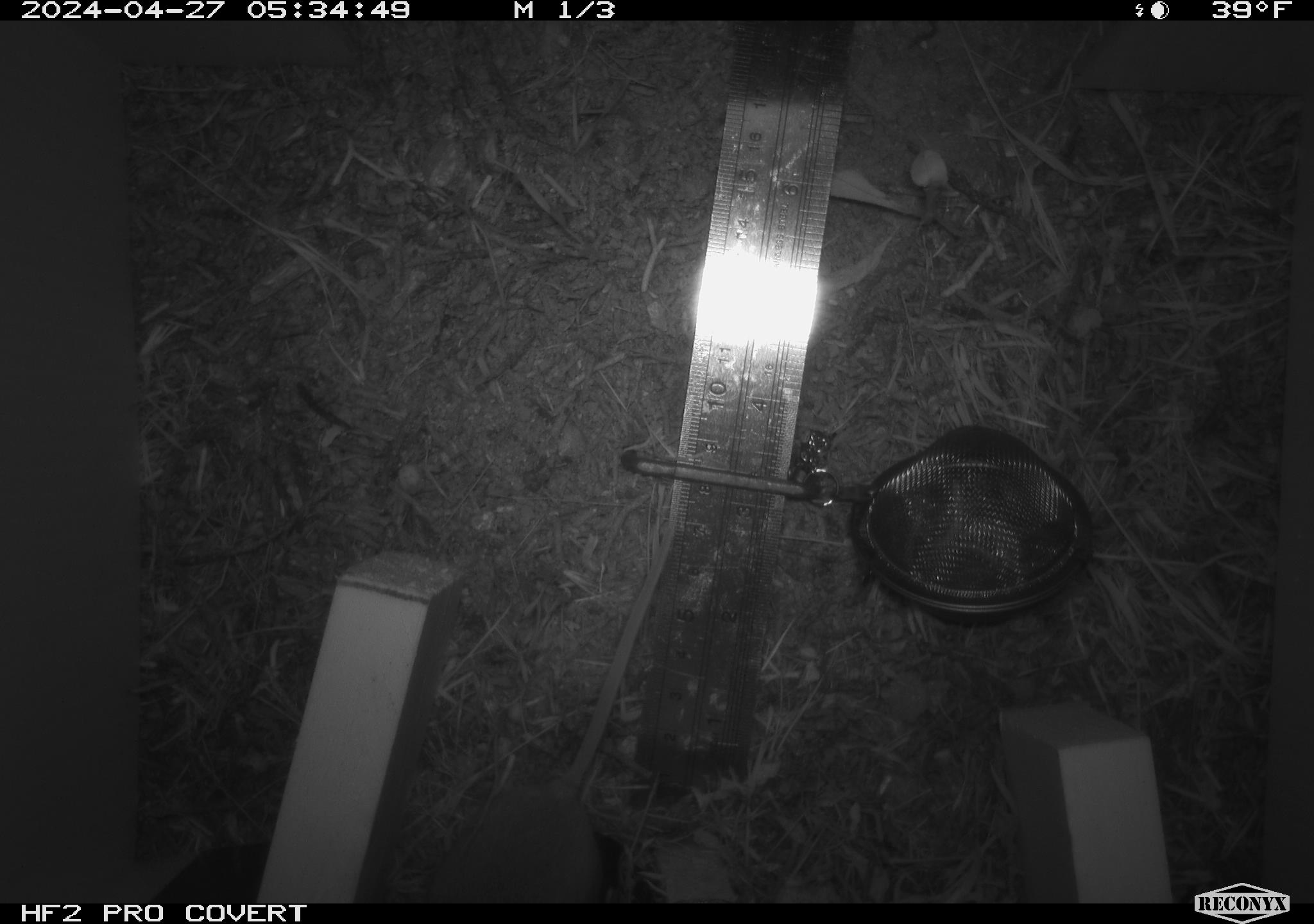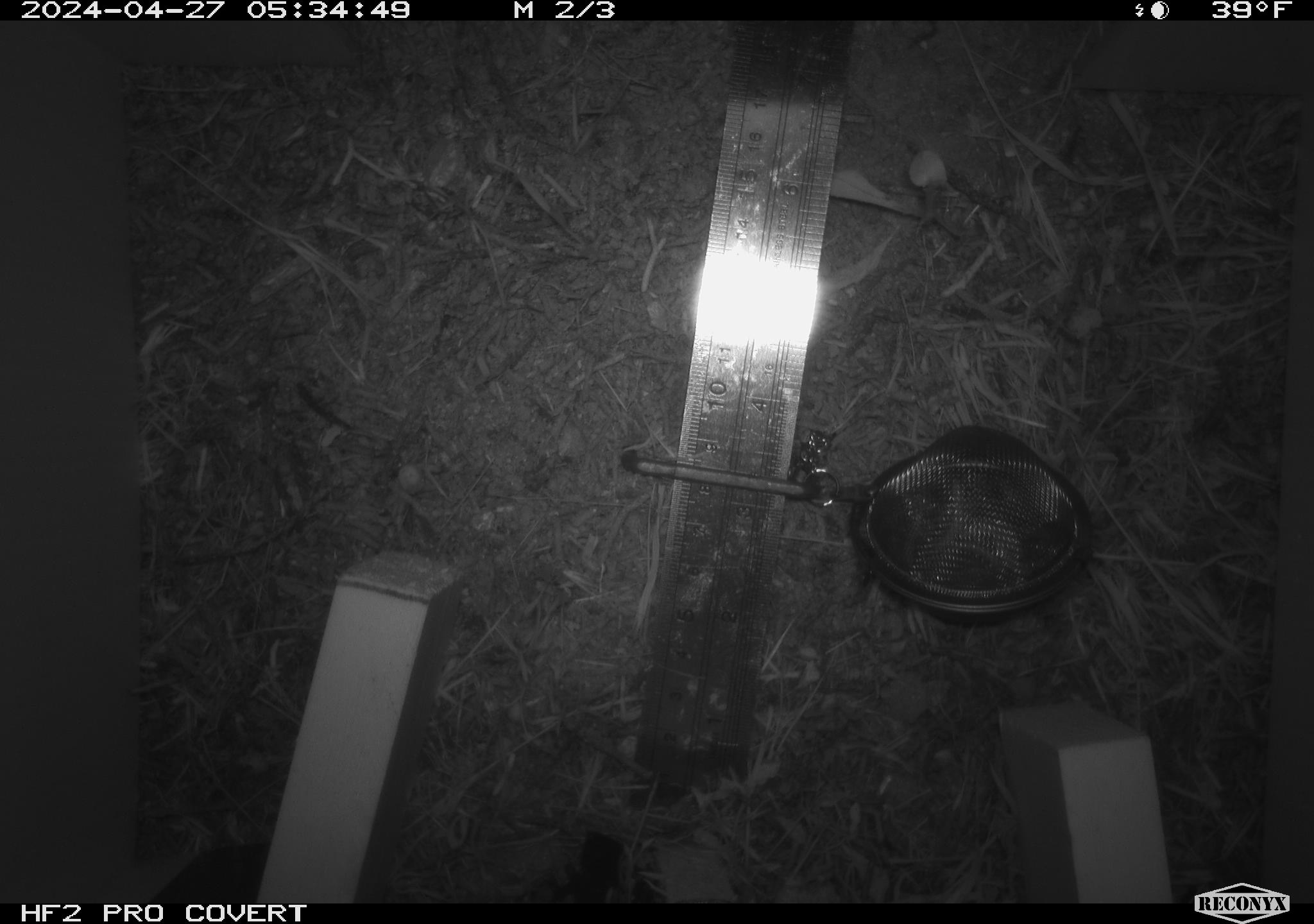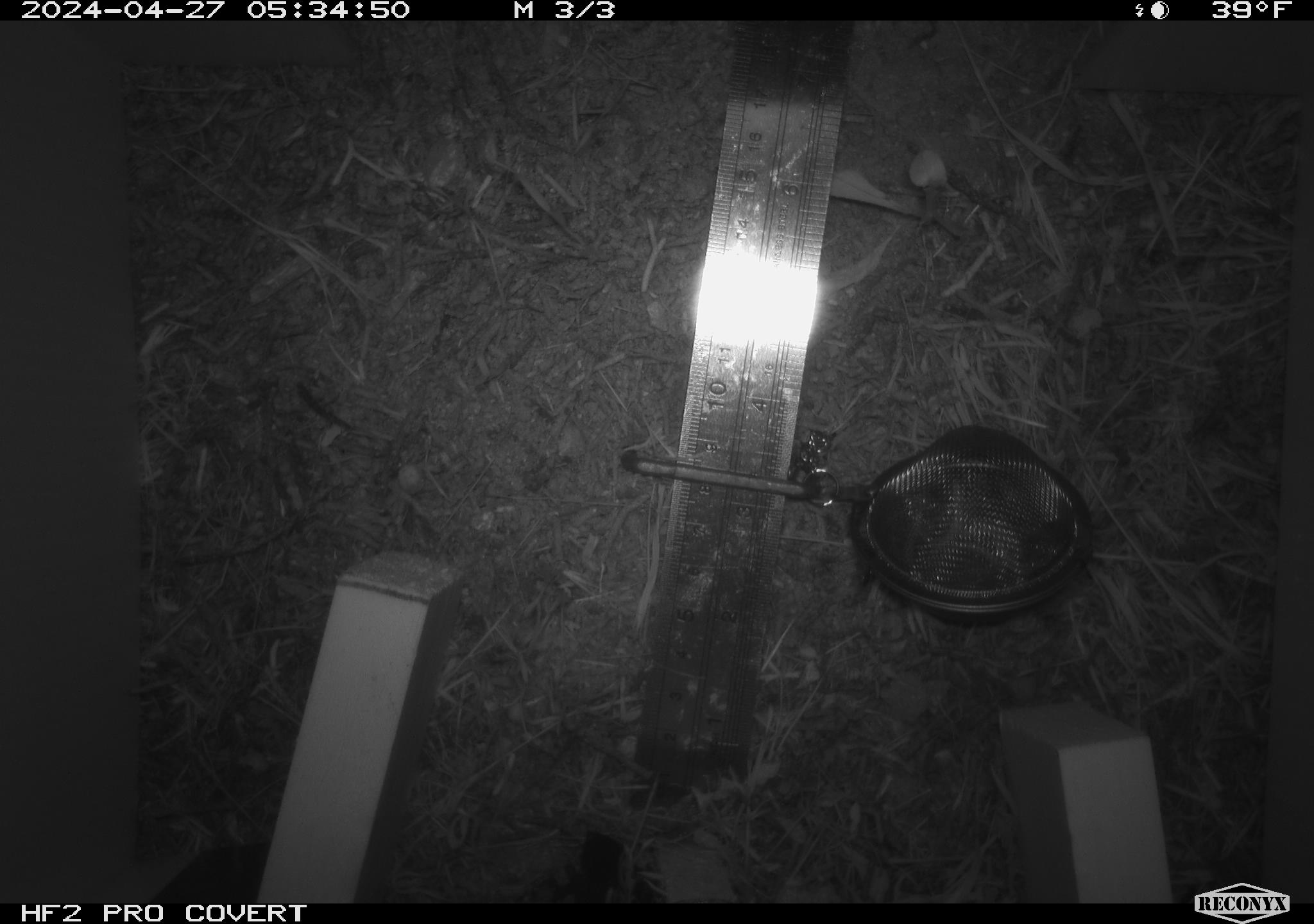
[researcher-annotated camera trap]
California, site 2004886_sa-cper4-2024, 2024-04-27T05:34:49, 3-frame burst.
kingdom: Animalia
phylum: Chordata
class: Mammalia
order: Rodentia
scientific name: Rodentia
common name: rodent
Rodent (Rodentia).